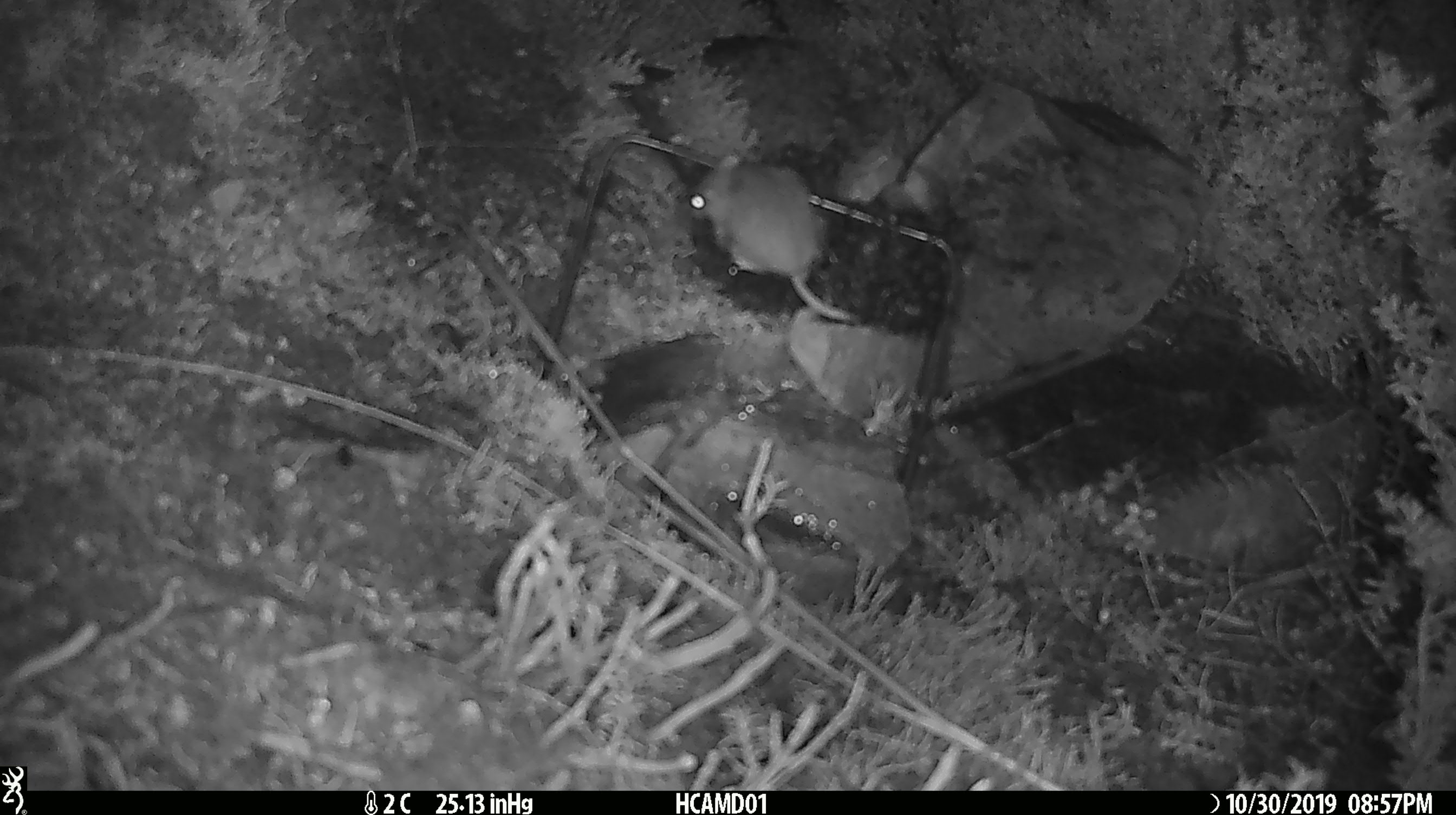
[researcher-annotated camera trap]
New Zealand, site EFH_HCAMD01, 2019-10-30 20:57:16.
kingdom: Animalia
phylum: Chordata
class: Mammalia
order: Rodentia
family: Muridae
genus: Mus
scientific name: Mus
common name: mouse